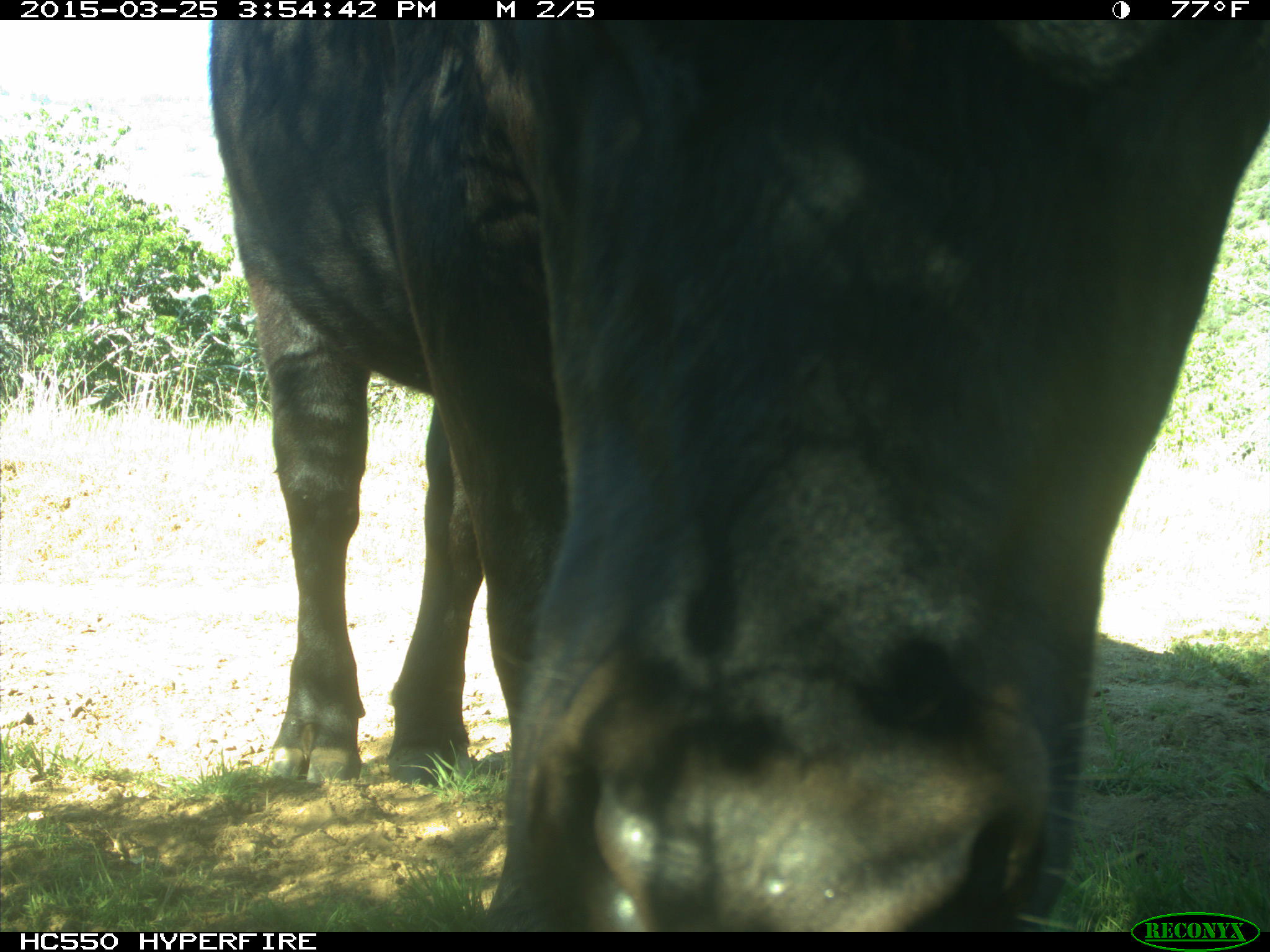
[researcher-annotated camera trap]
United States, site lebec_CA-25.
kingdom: Animalia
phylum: Chordata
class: Mammalia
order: Artiodactyla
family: Bovidae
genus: Bos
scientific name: Bos taurus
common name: domestic cow